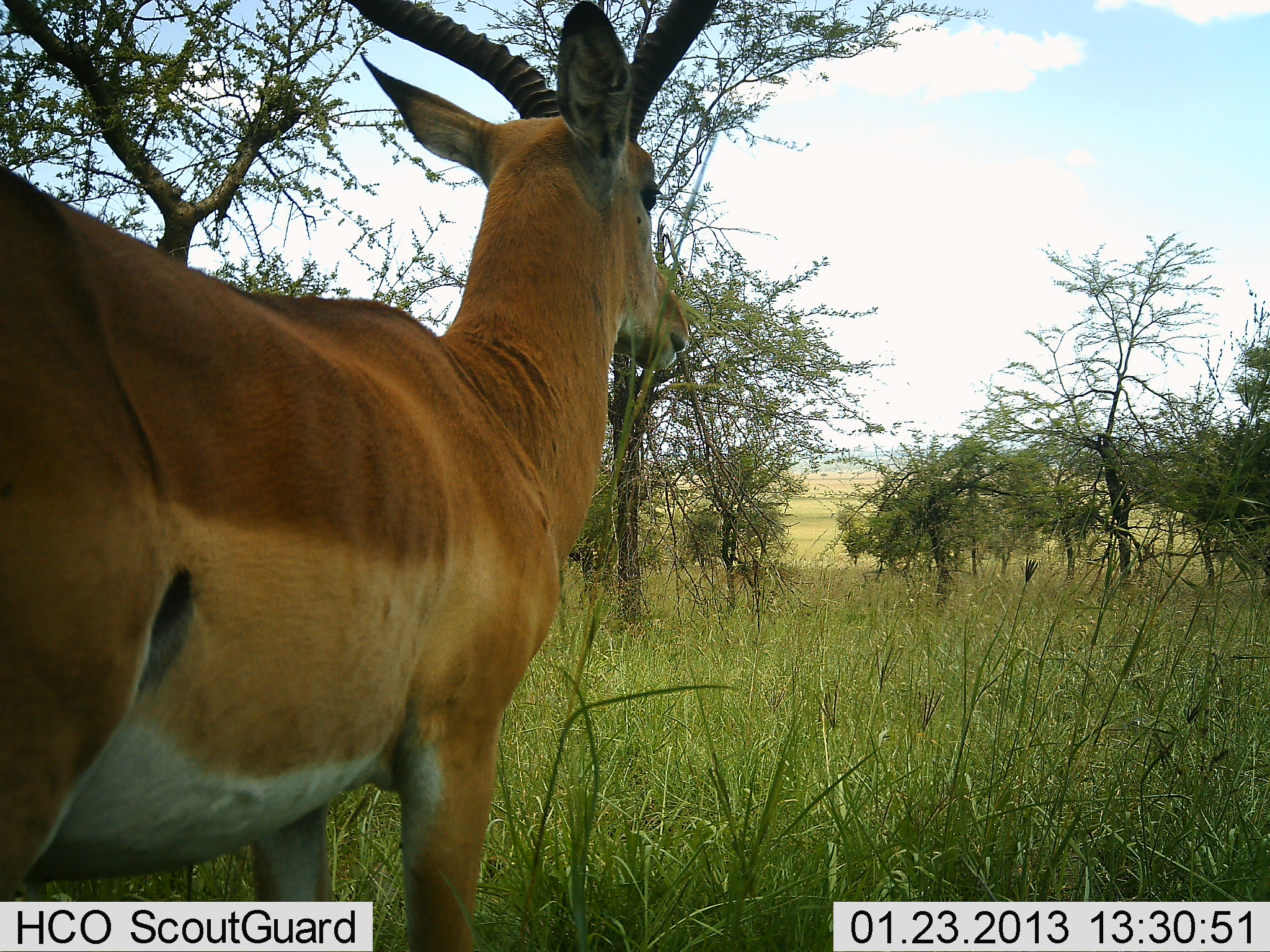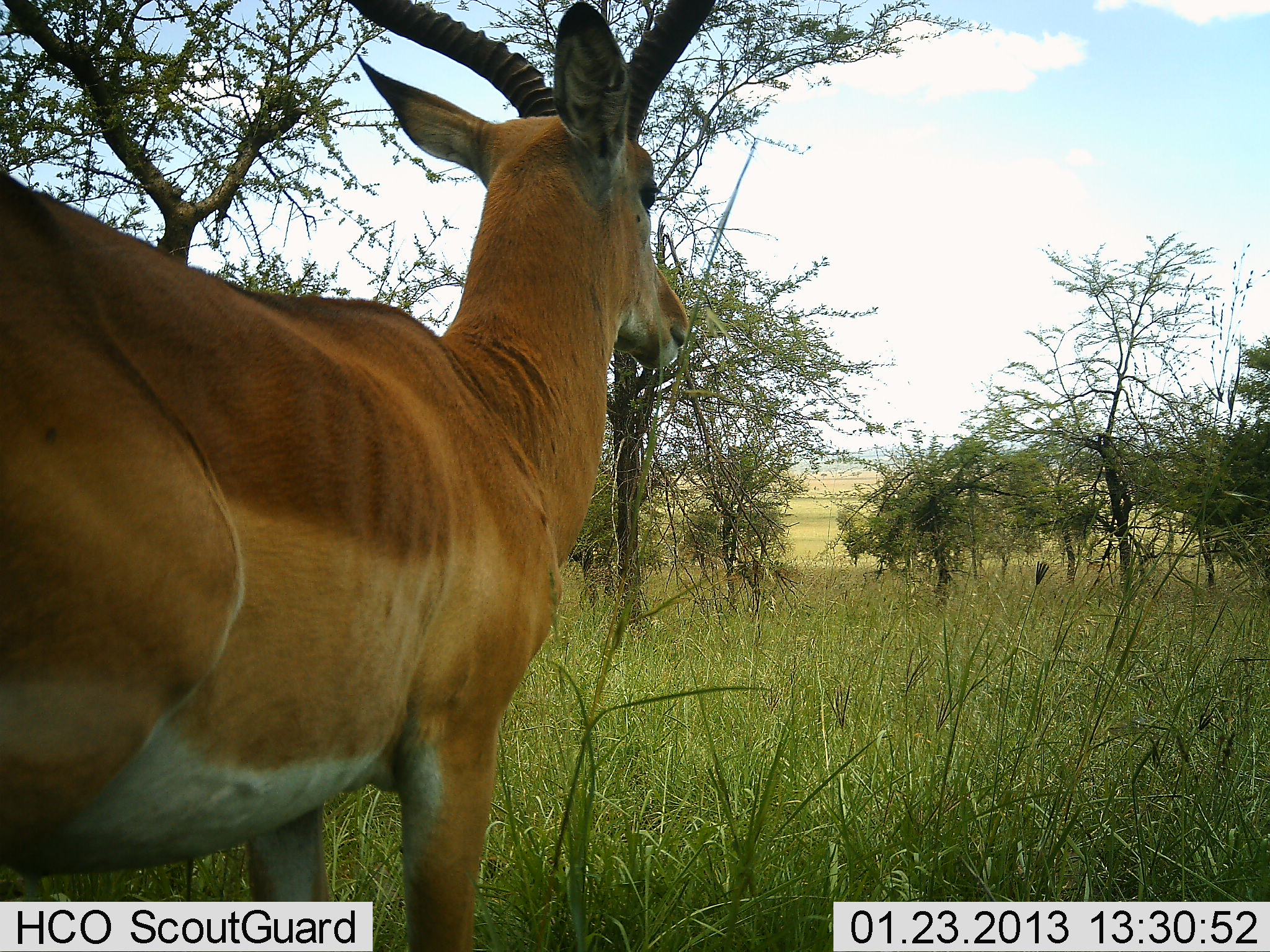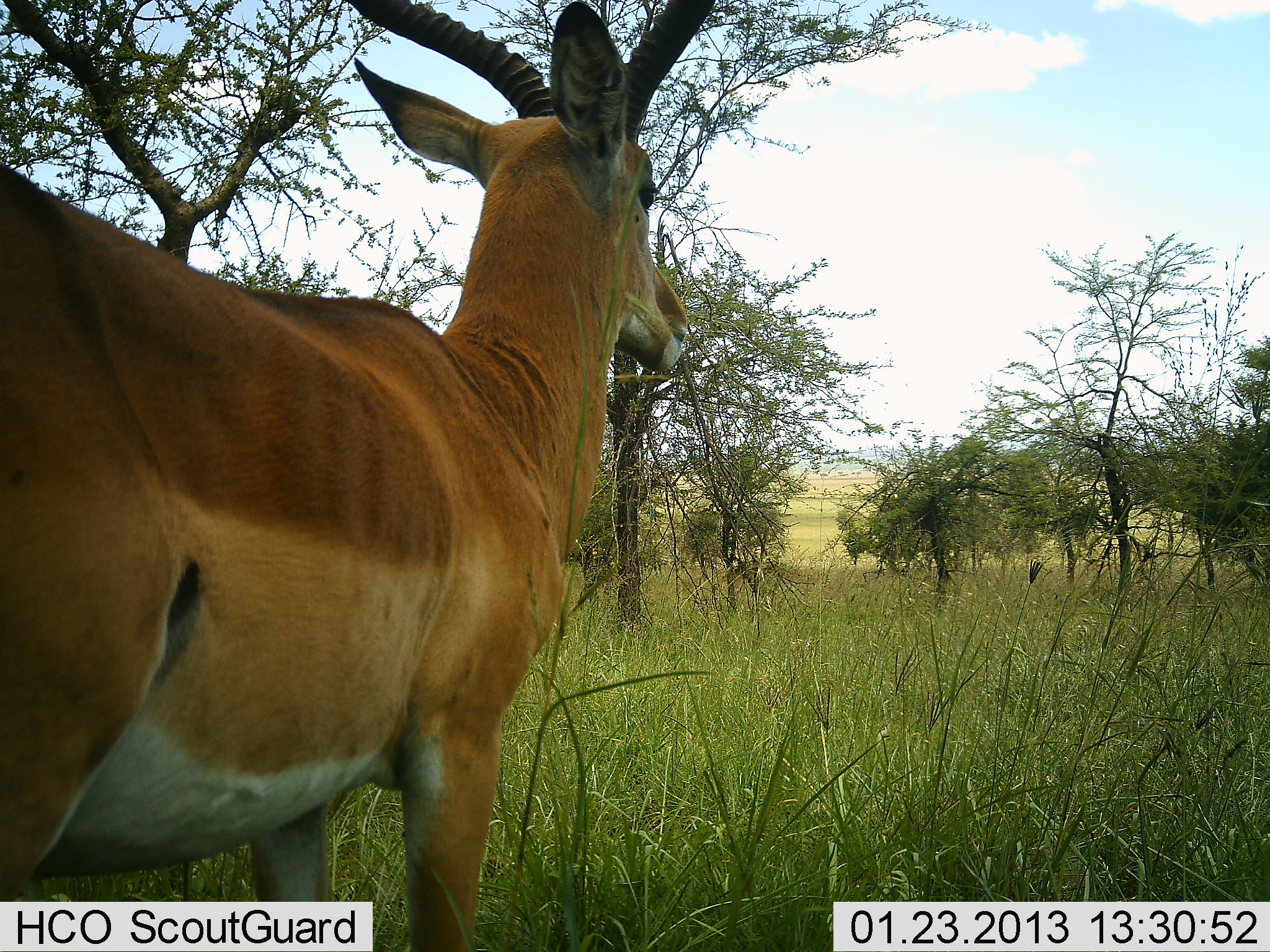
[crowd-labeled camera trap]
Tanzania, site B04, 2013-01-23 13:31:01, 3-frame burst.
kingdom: Animalia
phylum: Chordata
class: Mammalia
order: Artiodactyla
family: Bovidae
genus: Aepyceros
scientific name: Aepyceros melampus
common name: impala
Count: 1.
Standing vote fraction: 94%.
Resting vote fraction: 6%.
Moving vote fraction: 12%.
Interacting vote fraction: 0%.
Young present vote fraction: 0%.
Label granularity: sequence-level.